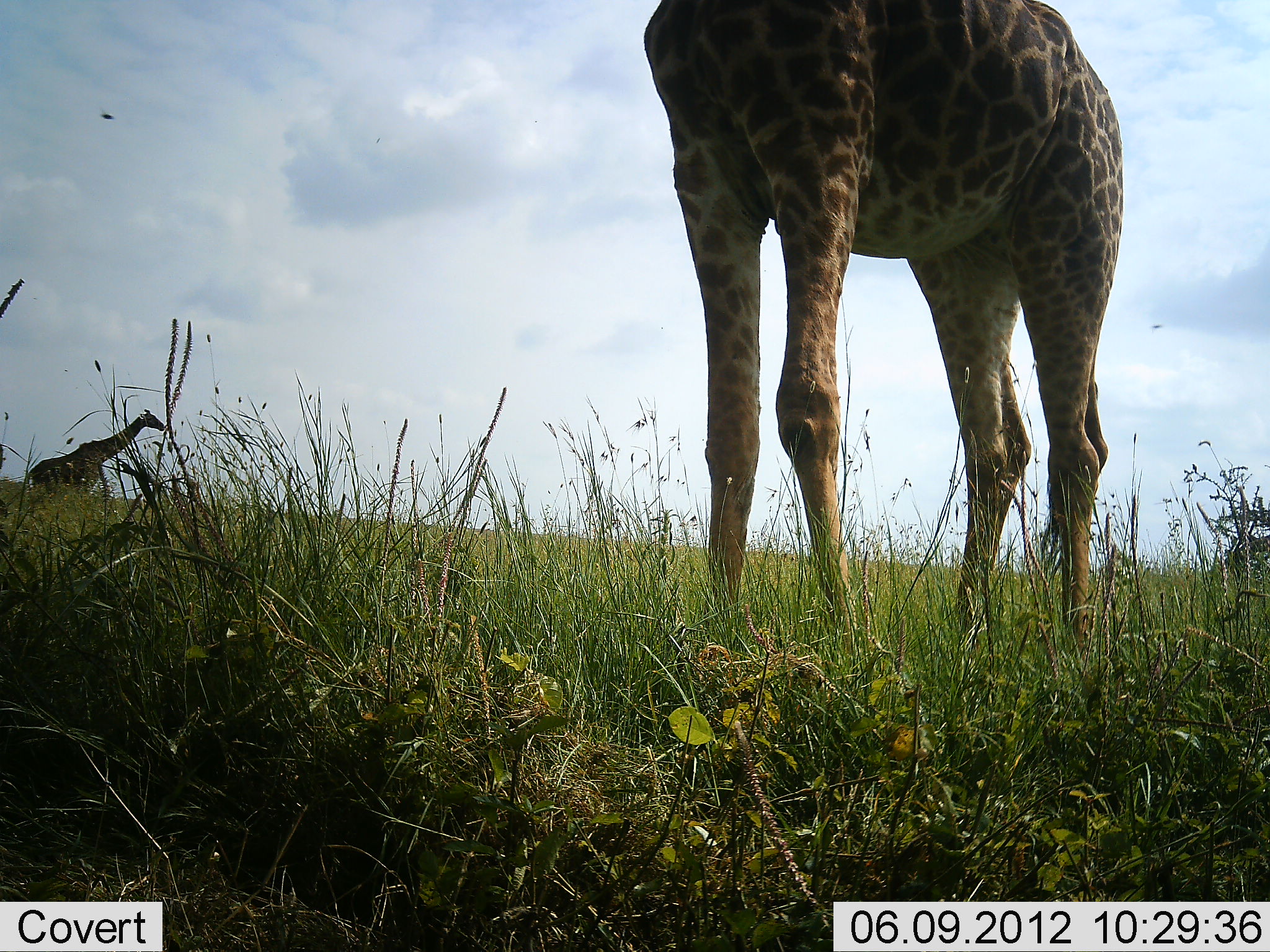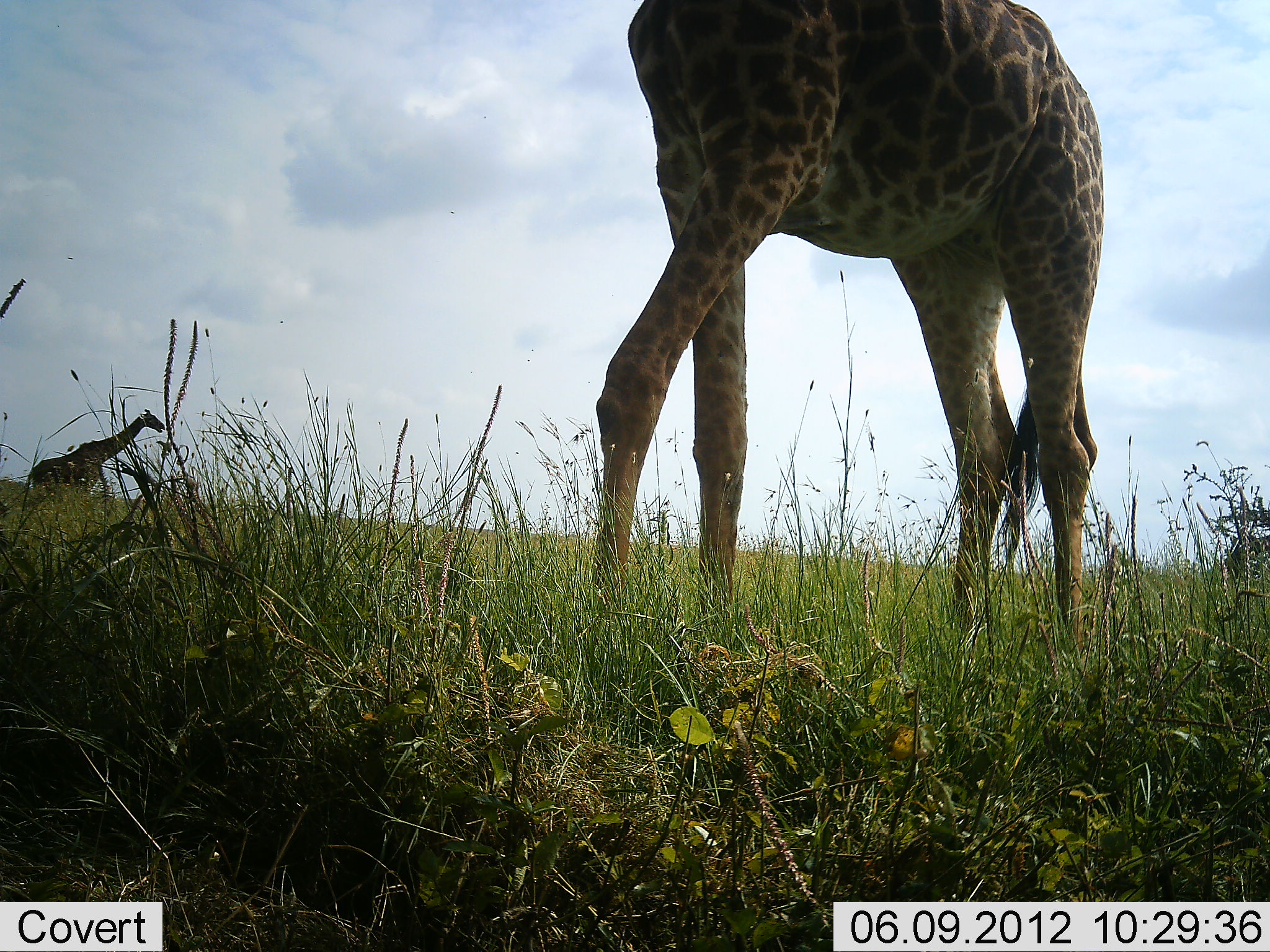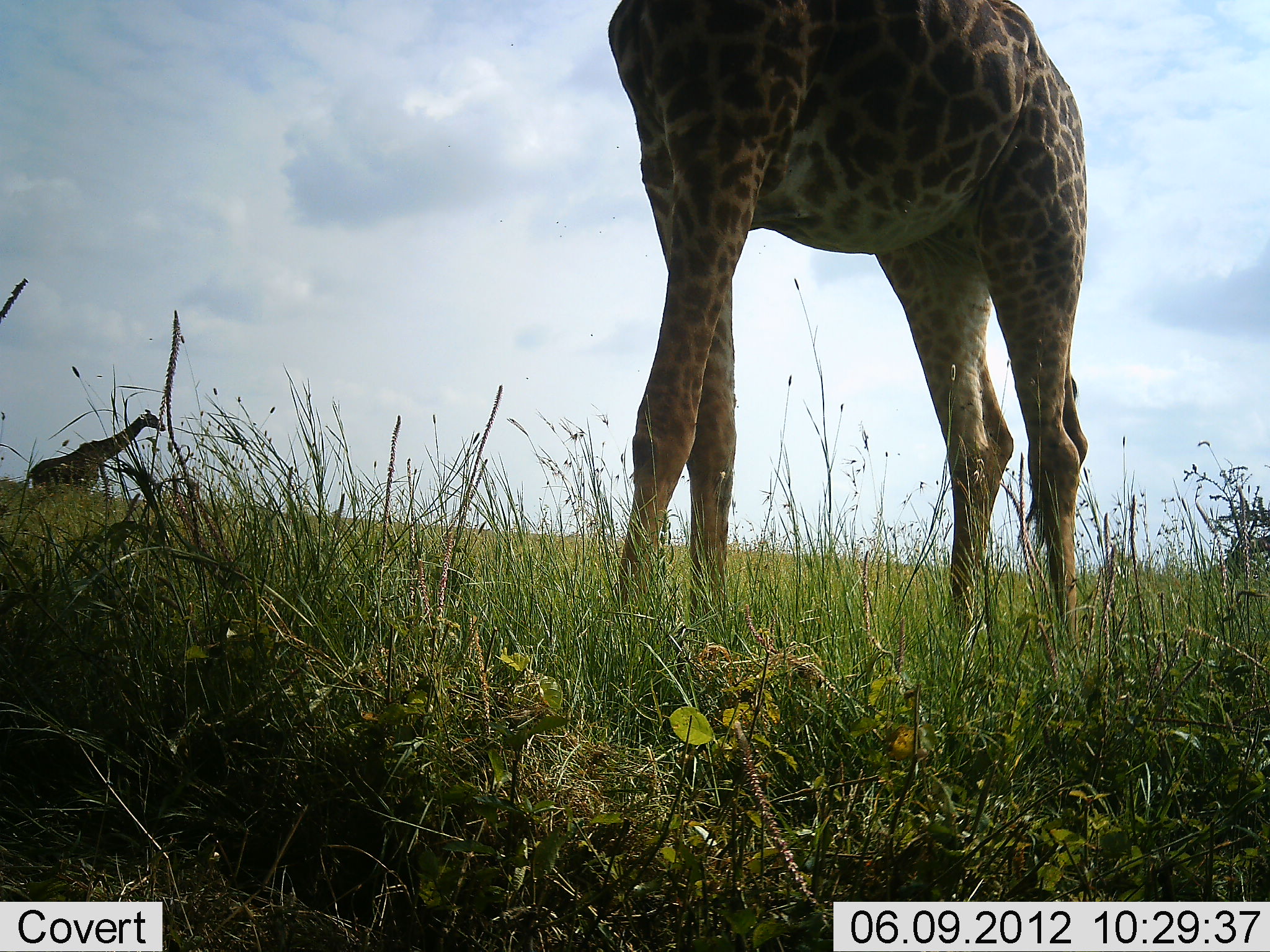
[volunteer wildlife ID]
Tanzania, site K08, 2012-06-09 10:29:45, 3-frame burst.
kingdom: Animalia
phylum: Chordata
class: Mammalia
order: Artiodactyla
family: Giraffidae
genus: Giraffa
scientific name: Giraffa camelopardalis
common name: giraffe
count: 2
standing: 90%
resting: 0%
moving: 60%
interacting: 0%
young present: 0%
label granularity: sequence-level